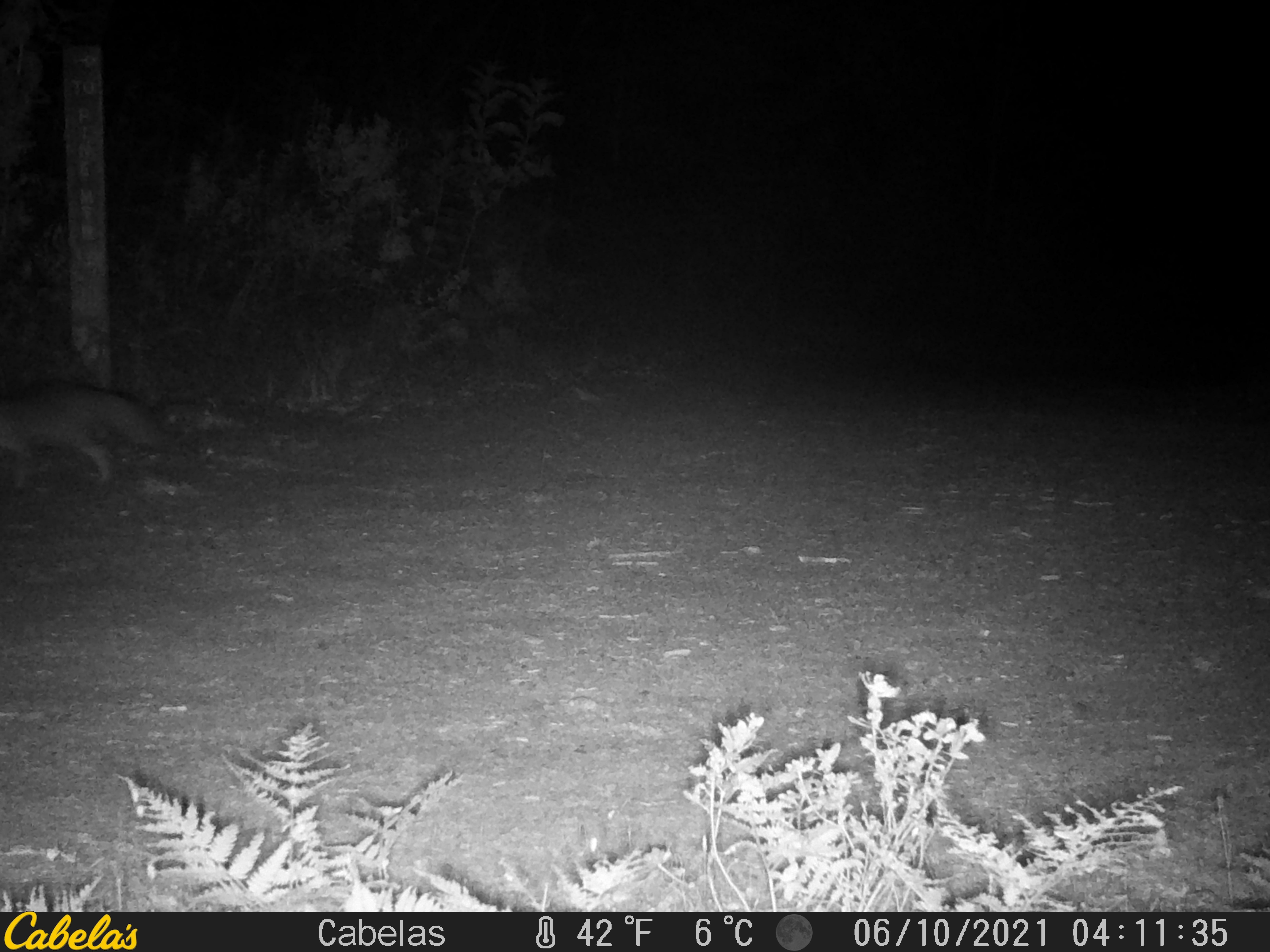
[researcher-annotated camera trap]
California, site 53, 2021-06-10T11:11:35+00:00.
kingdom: Animalia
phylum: Chordata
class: Mammalia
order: Carnivora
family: Canidae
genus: Urocyon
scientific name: Urocyon cinereoargenteus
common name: gray fox